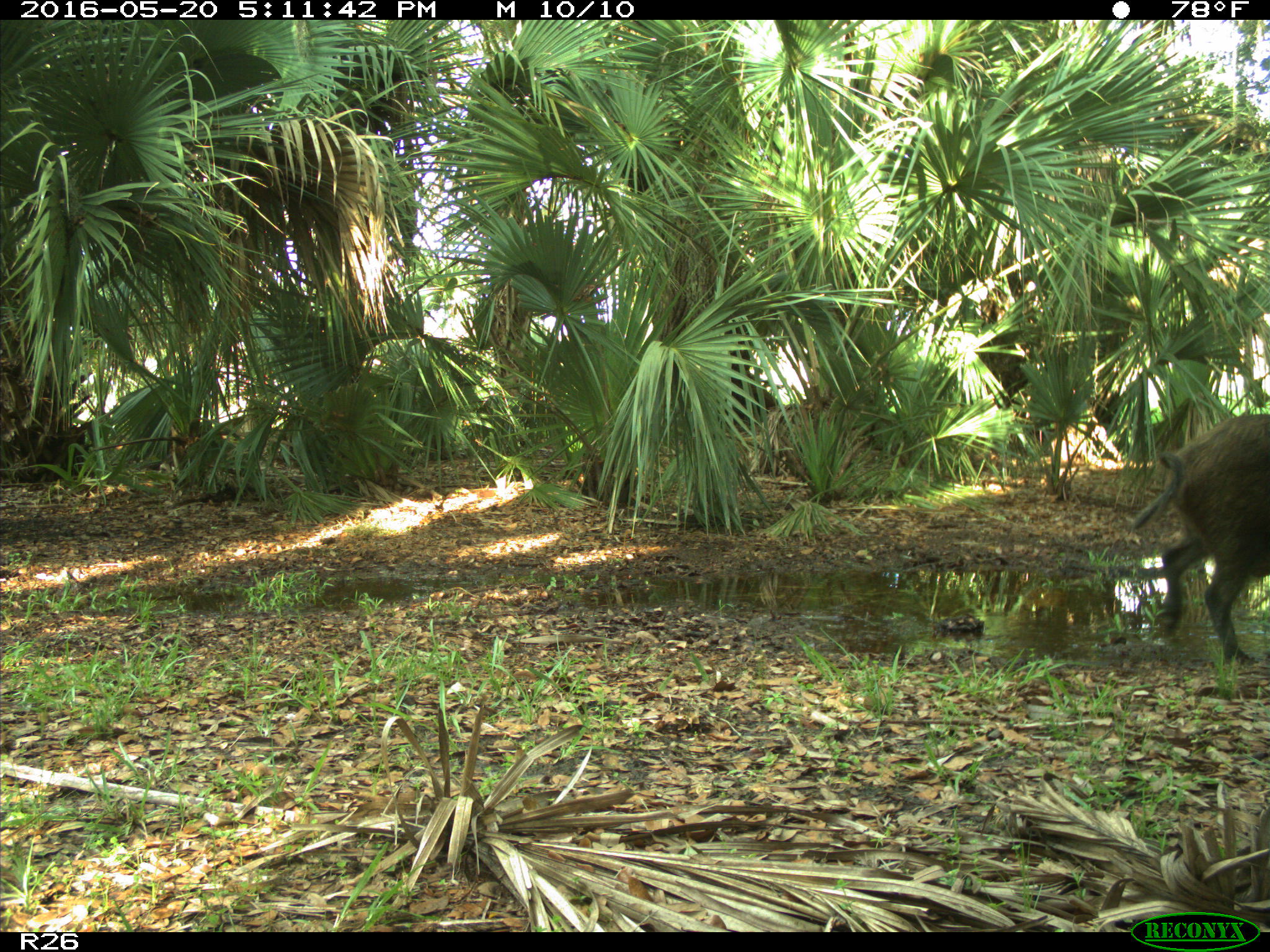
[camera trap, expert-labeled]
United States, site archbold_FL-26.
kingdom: Animalia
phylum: Chordata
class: Mammalia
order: Artiodactyla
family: Suidae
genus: Sus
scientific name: Sus scrofa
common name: wild boar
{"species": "Sus scrofa (wild boar)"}